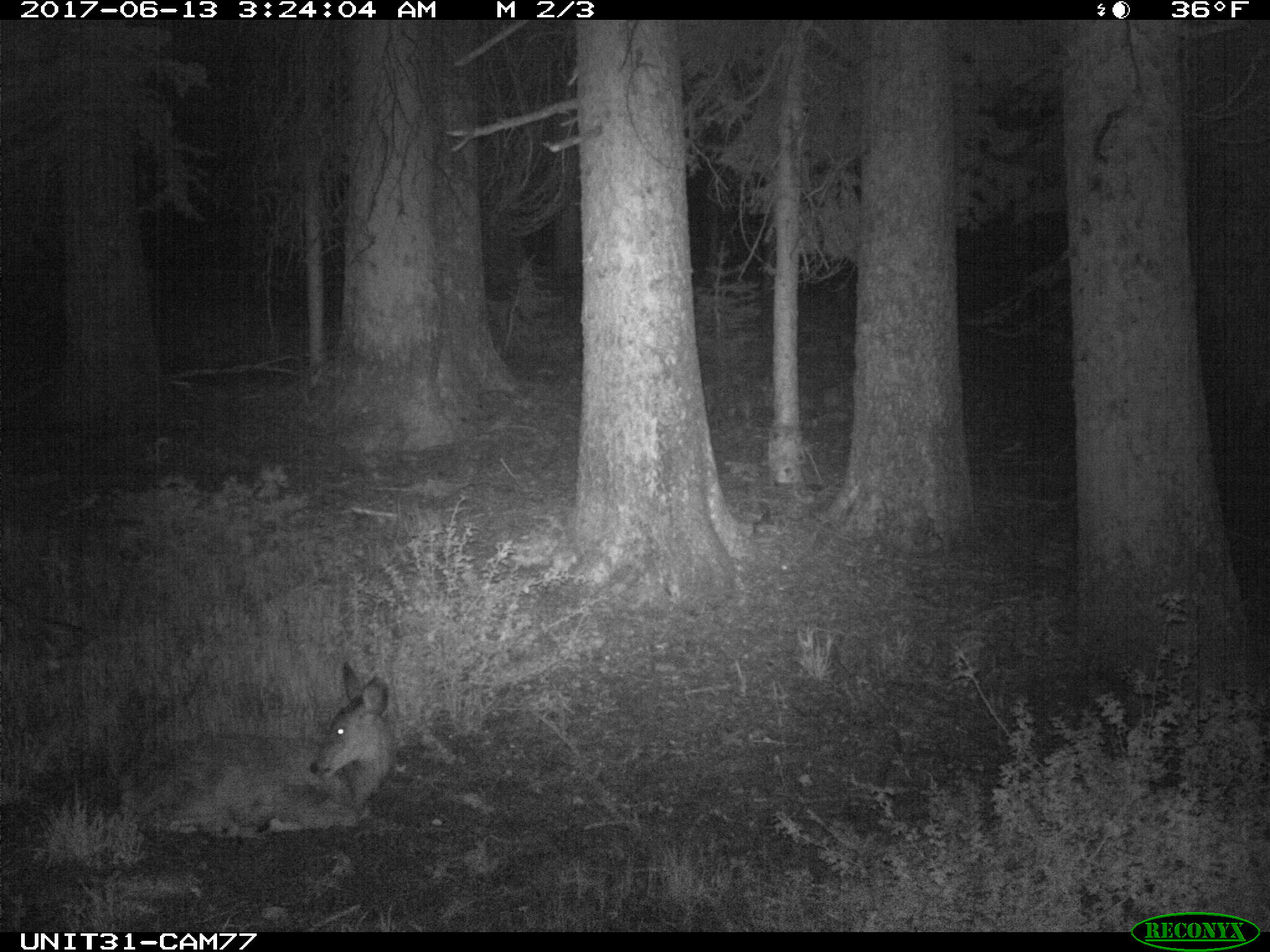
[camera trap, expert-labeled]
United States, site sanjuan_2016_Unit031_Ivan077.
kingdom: Animalia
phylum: Chordata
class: Mammalia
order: Artiodactyla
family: Cervidae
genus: Odocoileus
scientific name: Odocoileus hemionus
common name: mule deer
Odocoileus hemionus (mule deer).